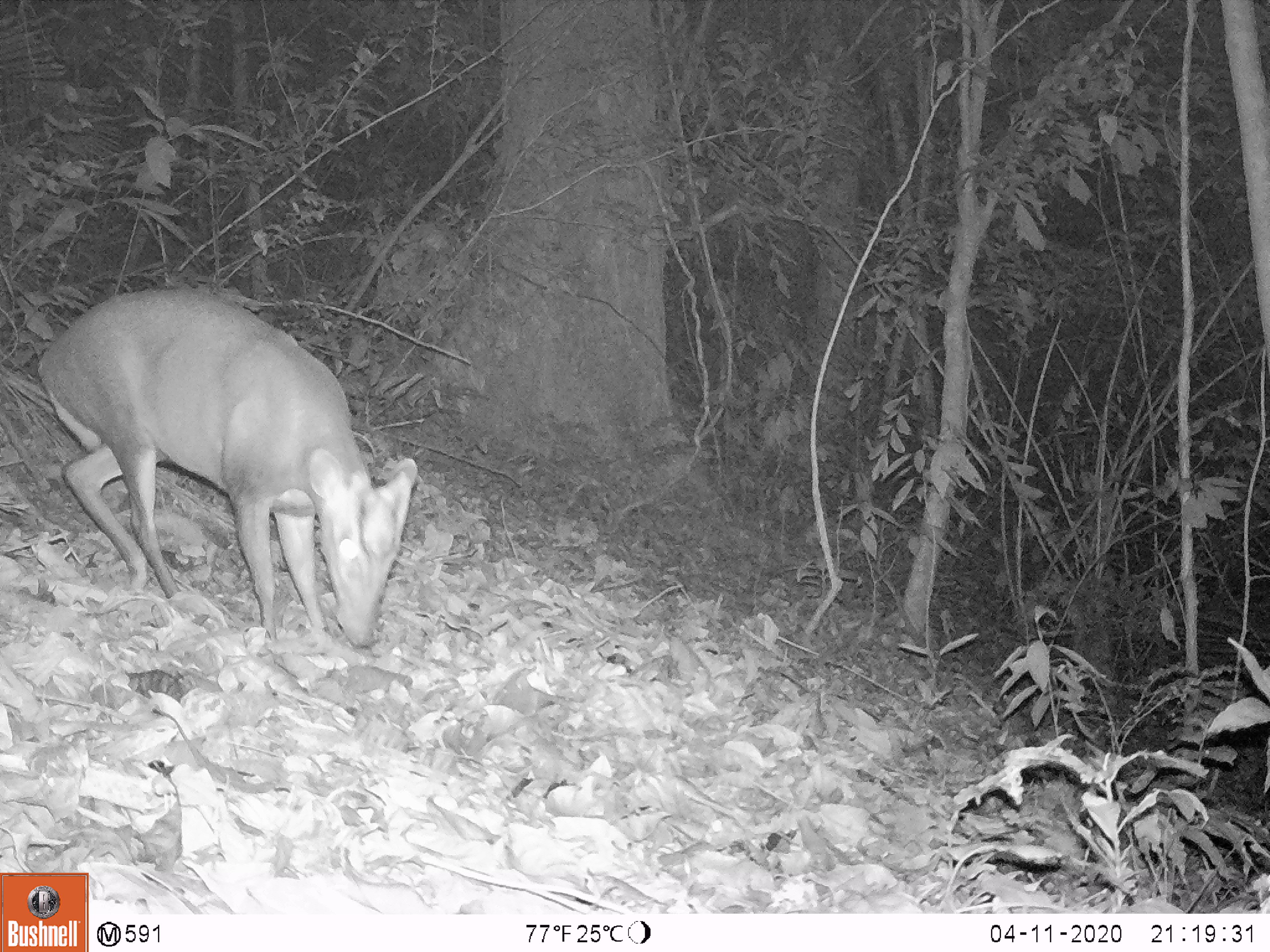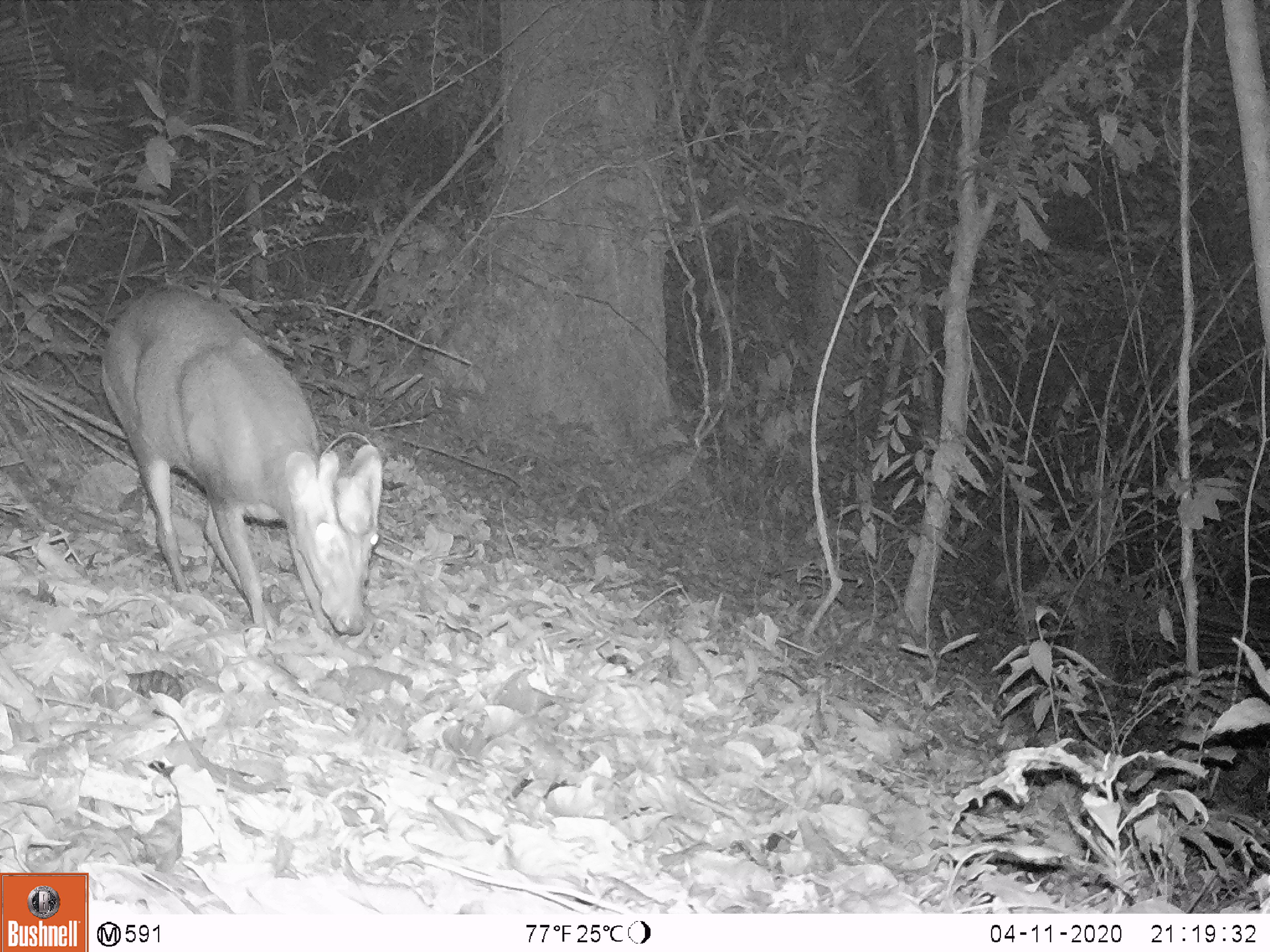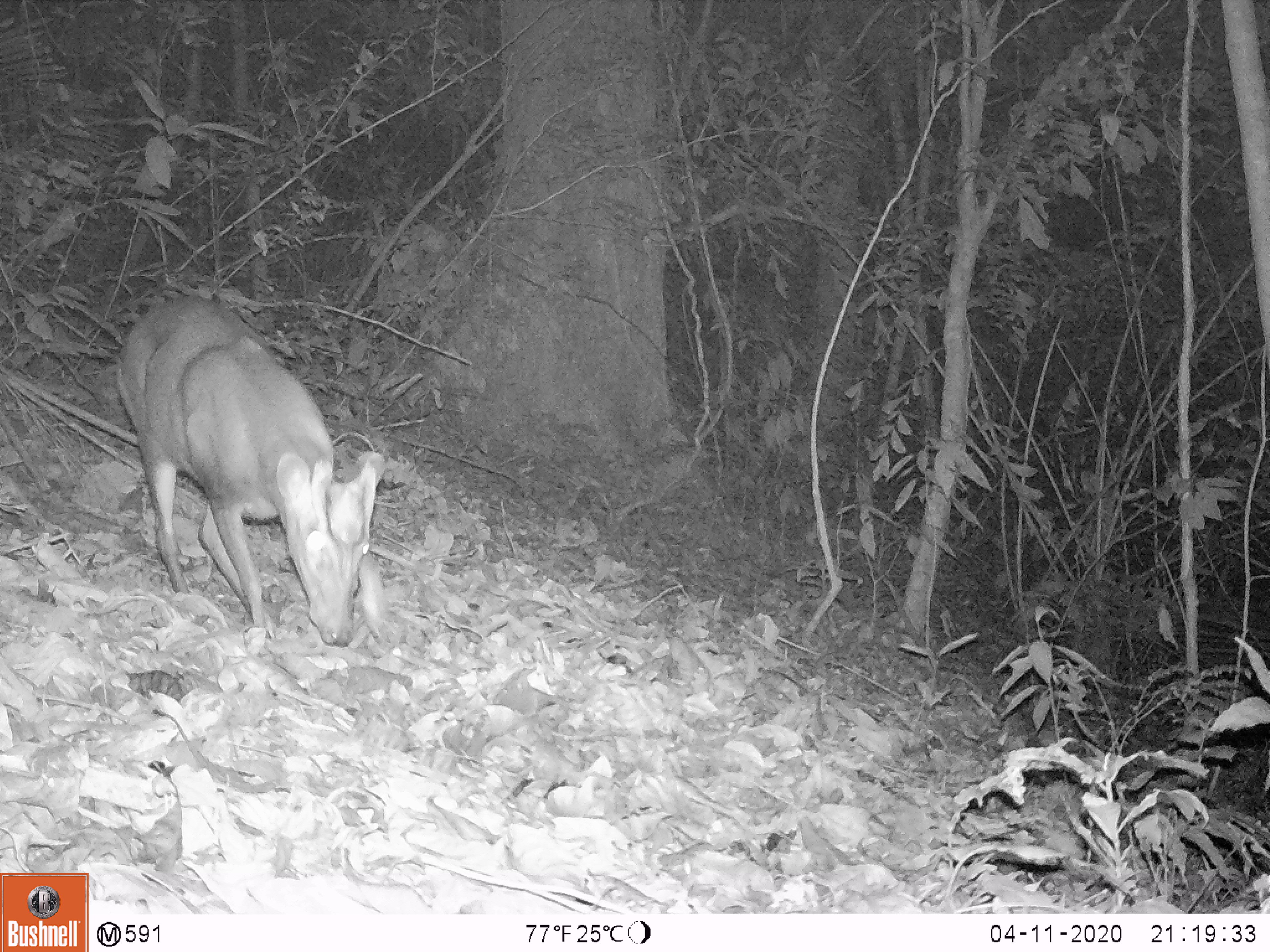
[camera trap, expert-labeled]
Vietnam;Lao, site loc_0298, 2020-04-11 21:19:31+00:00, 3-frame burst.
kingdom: Animalia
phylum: Chordata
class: Mammalia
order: Artiodactyla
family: Cervidae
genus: Muntiacus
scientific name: Muntiacus rooseveltorum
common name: roosevelt's muntjac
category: roosevelts muntjac group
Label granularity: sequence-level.